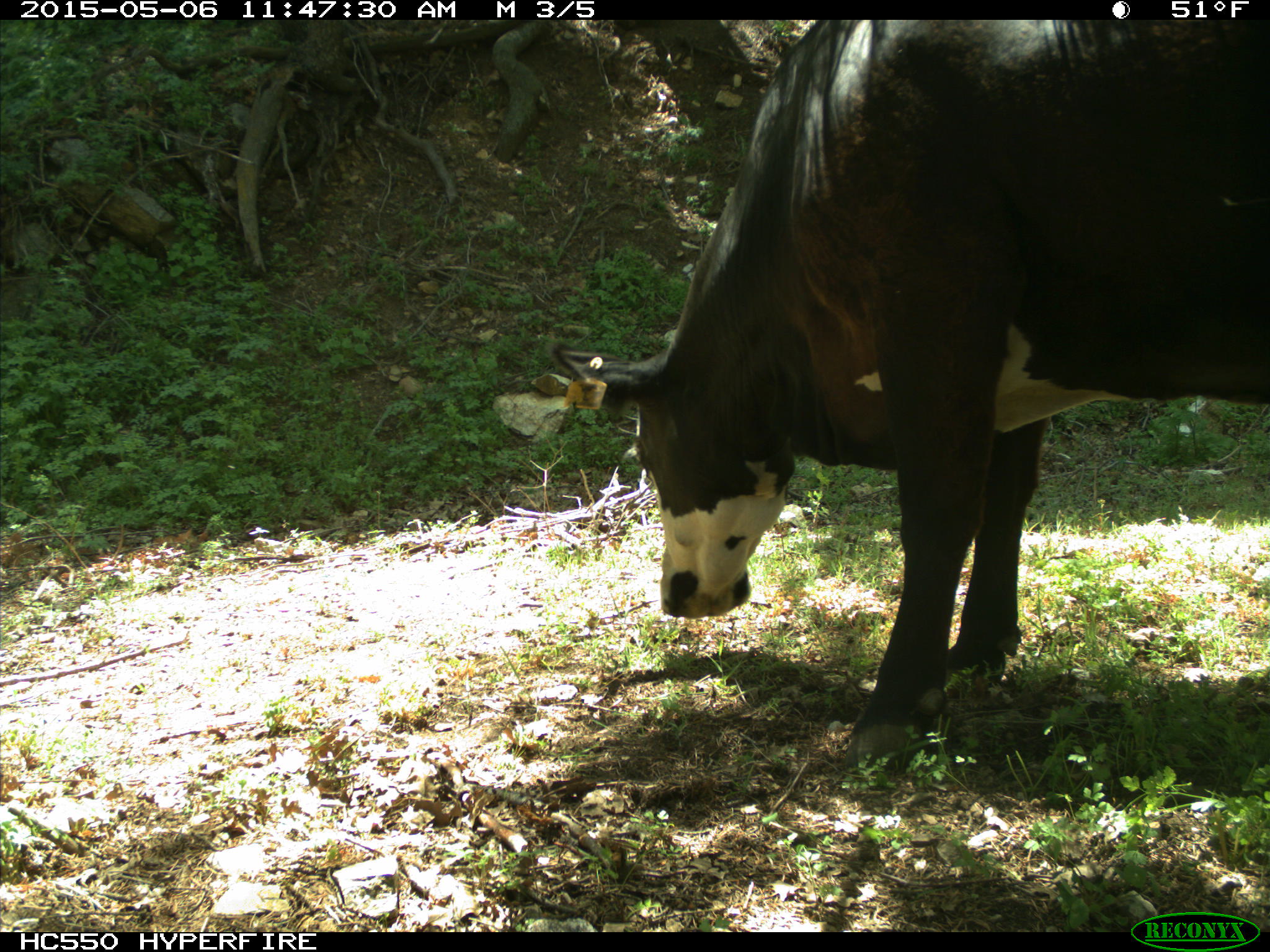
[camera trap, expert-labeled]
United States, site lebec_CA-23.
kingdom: Animalia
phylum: Chordata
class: Mammalia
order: Artiodactyla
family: Bovidae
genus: Bos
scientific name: Bos taurus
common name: domestic cow